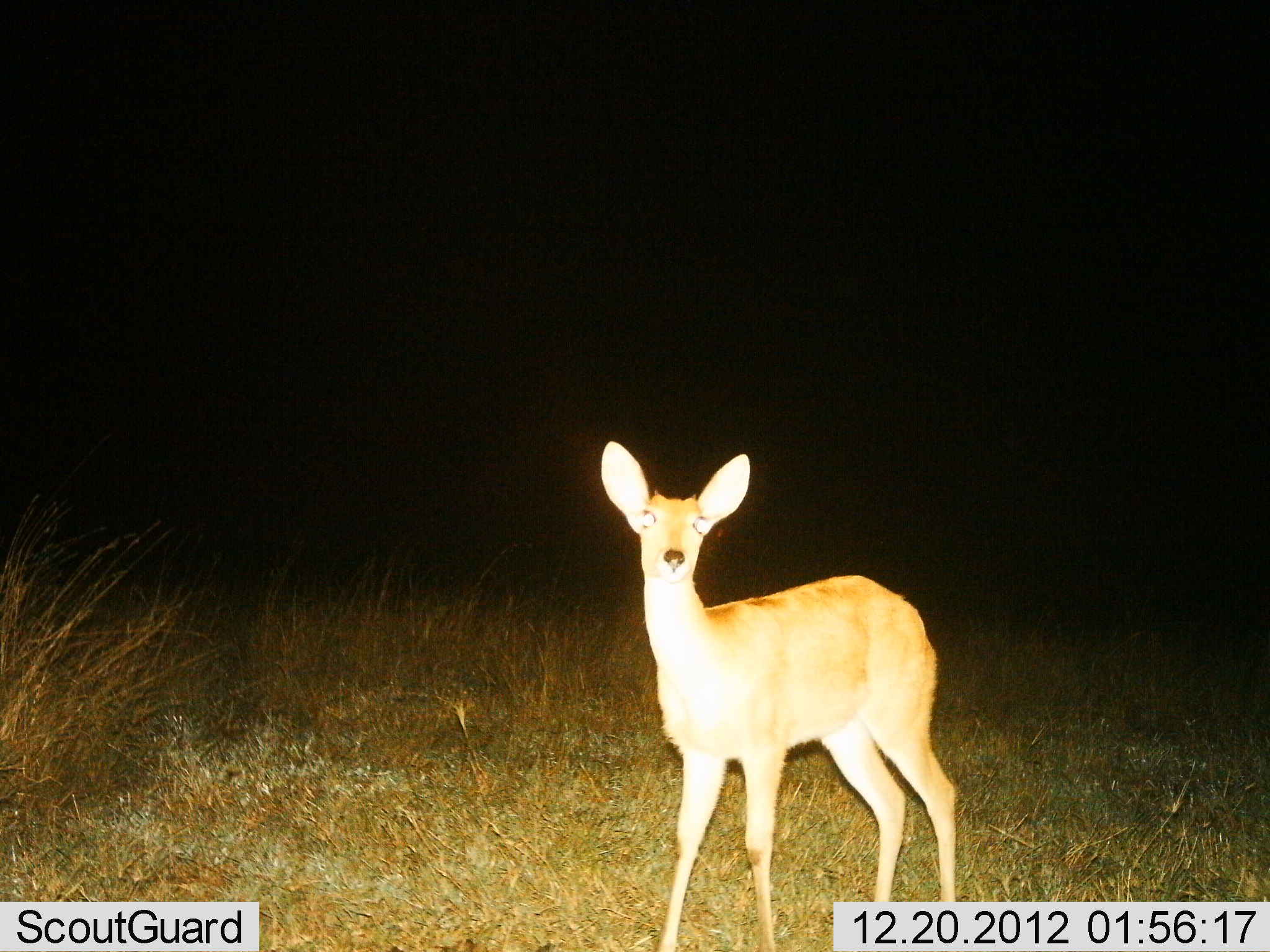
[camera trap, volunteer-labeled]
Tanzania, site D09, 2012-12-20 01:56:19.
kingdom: Animalia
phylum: Chordata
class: Mammalia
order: Artiodactyla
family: Bovidae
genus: Redunca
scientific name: Redunca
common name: reedbuck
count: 1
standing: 100%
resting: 0%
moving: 0%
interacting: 0%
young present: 10%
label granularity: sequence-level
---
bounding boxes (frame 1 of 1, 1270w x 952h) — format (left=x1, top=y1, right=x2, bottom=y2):
animal: (left=600, top=437, right=961, bottom=952)